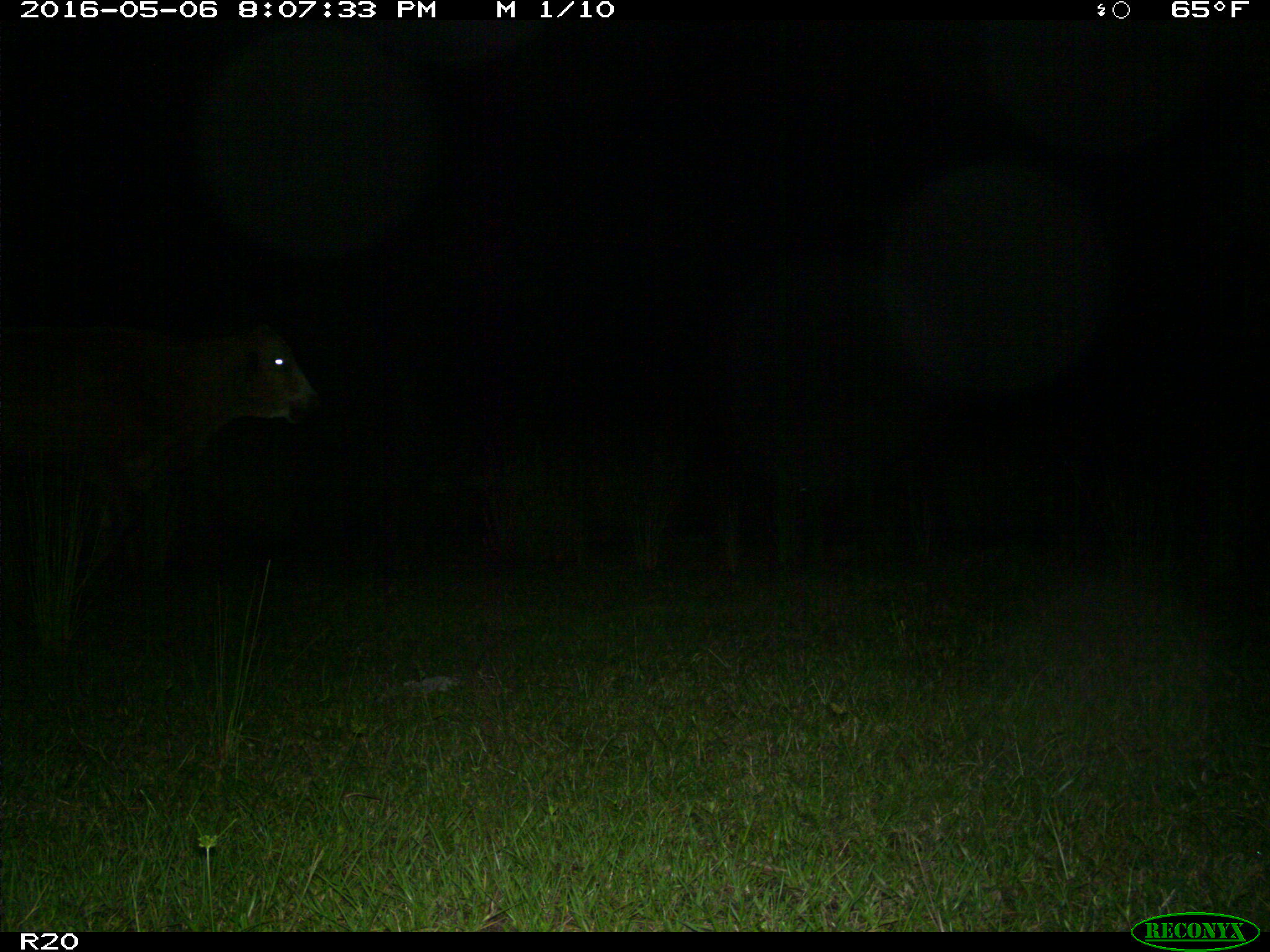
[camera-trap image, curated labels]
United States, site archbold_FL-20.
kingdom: Animalia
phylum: Chordata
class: Mammalia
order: Artiodactyla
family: Bovidae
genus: Bos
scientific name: Bos taurus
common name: domestic cow